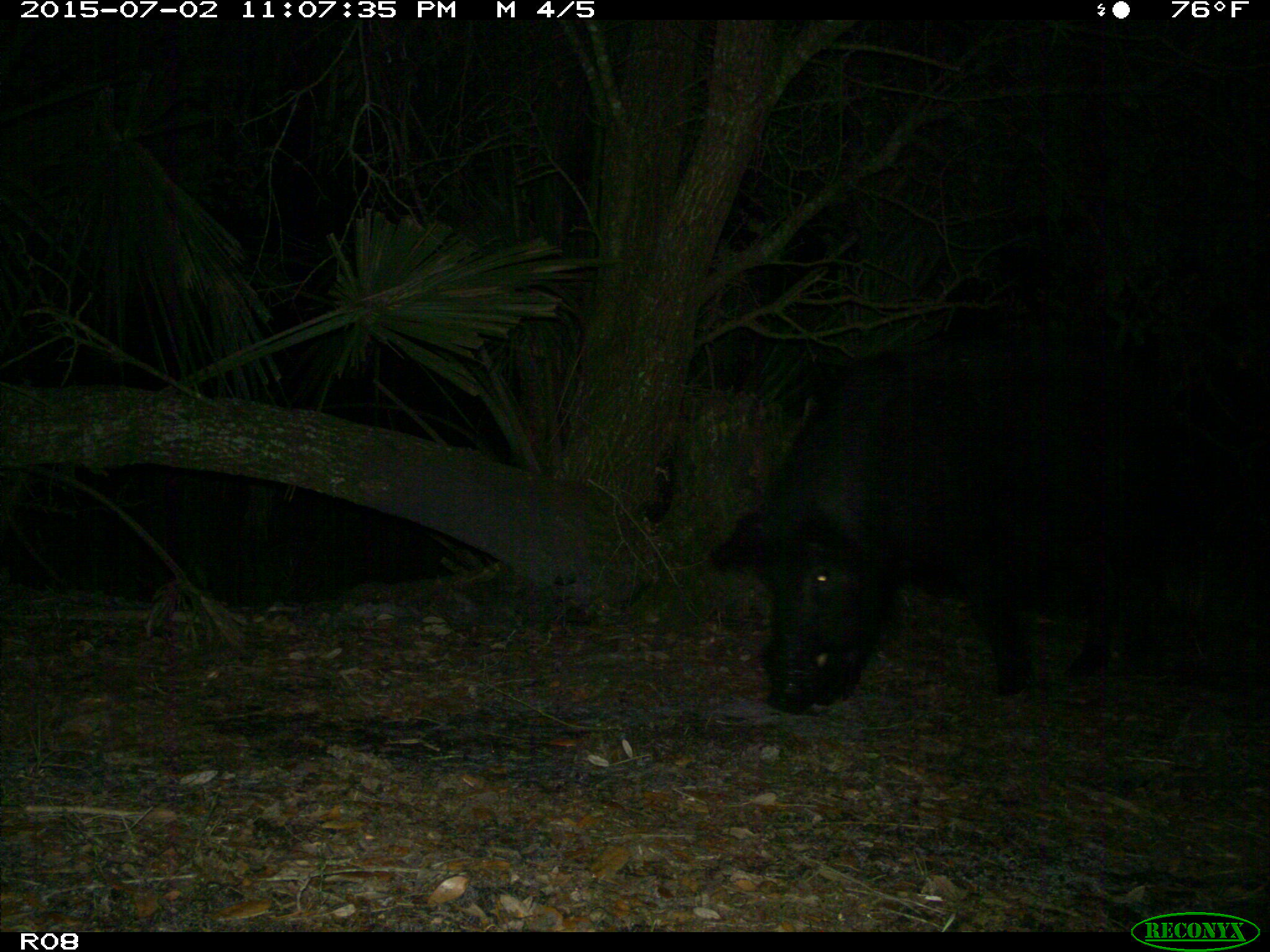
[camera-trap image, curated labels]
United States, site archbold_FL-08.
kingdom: Animalia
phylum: Chordata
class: Mammalia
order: Artiodactyla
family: Suidae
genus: Sus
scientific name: Sus scrofa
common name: wild boar